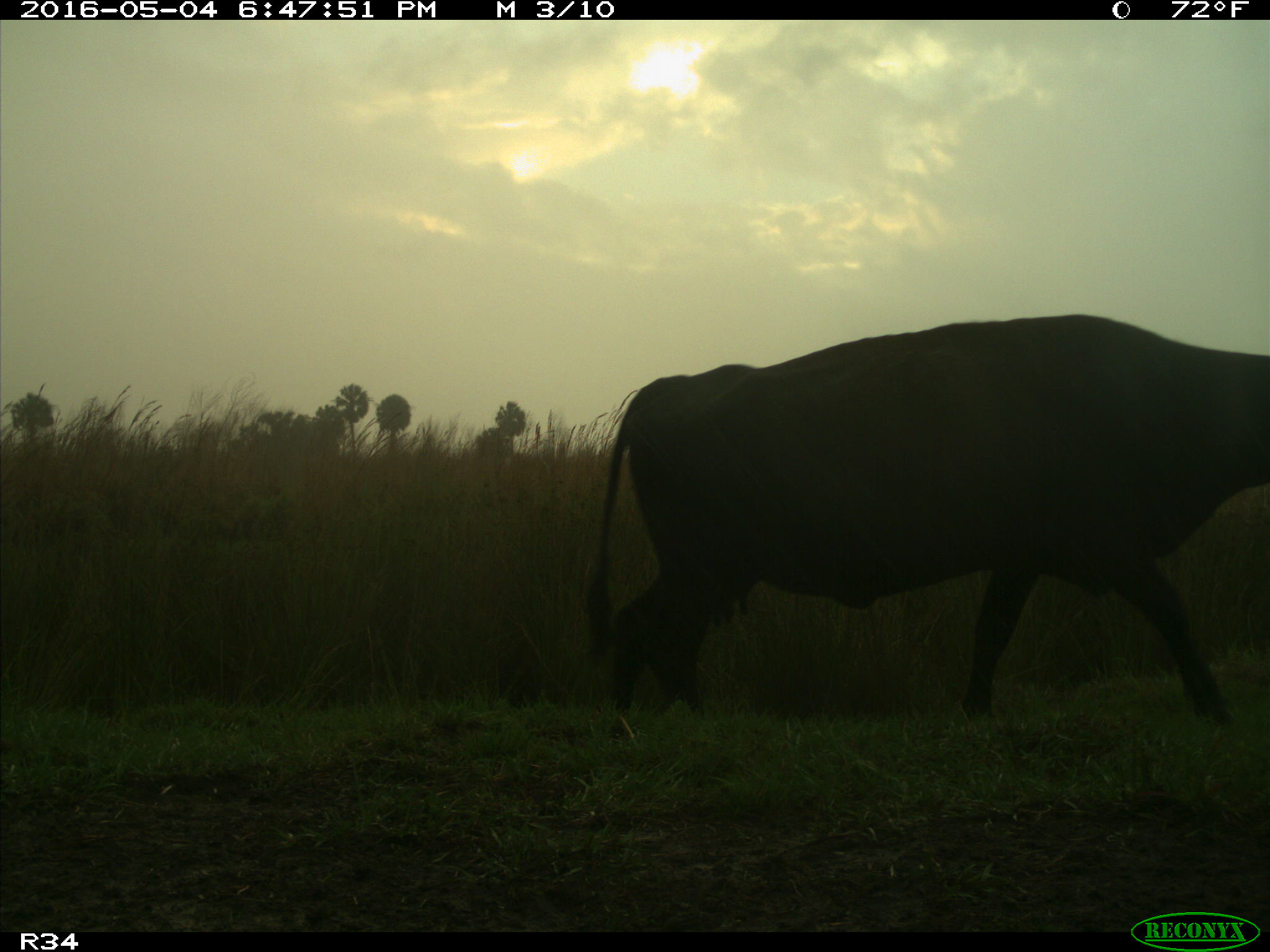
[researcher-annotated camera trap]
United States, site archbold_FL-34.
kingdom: Animalia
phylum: Chordata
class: Mammalia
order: Artiodactyla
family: Bovidae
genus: Bos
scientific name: Bos taurus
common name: domestic cow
Bos taurus (domestic cow).